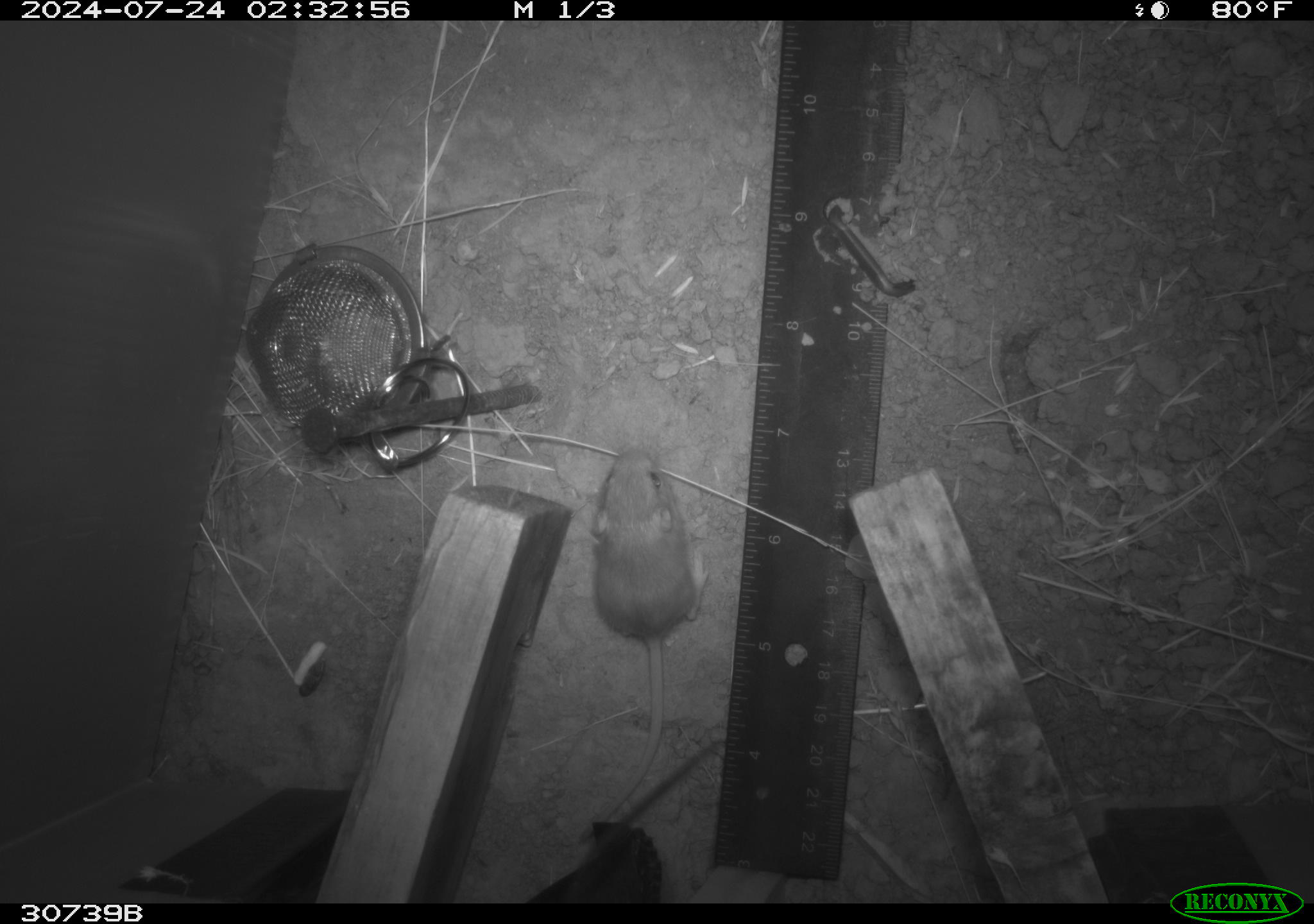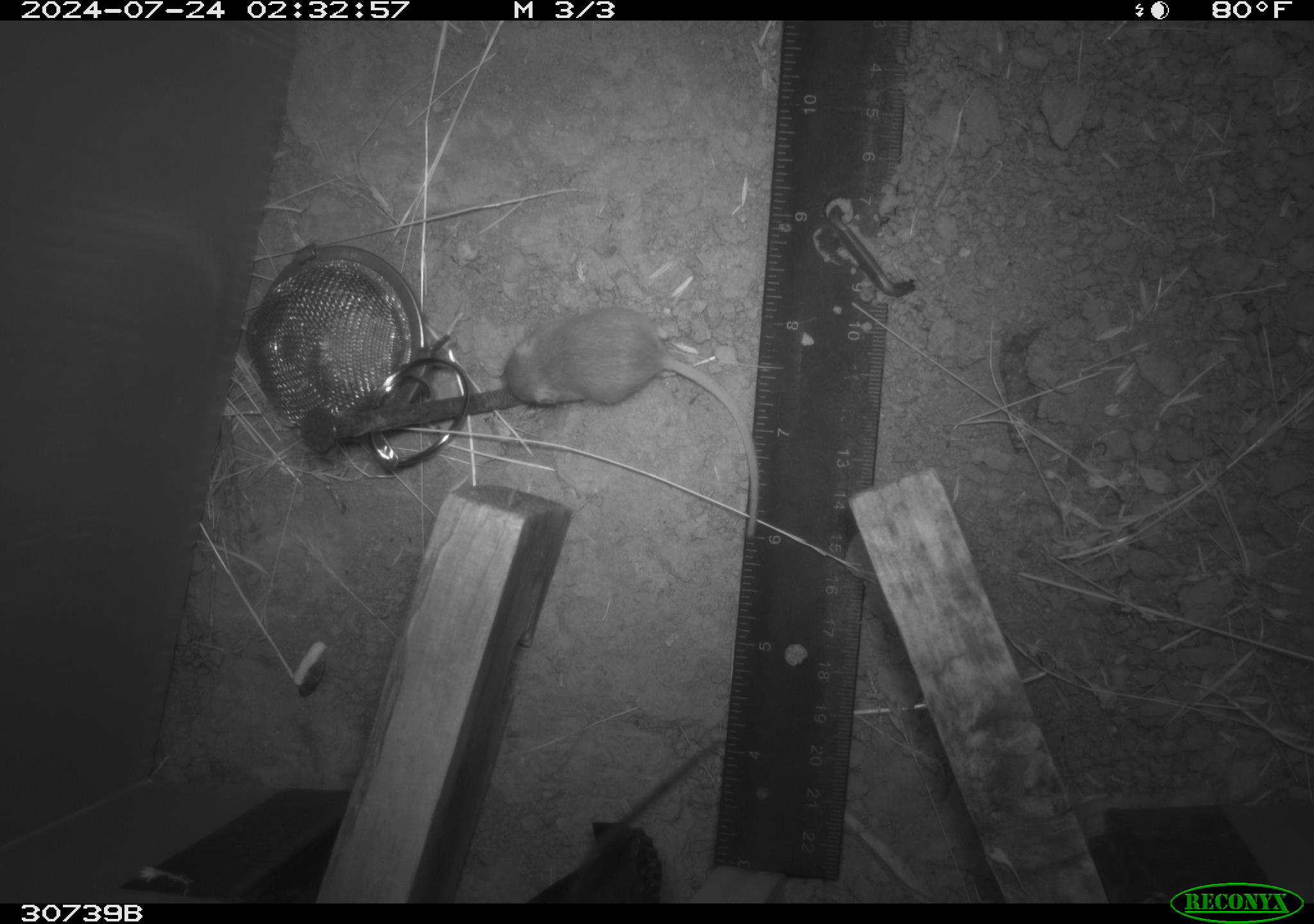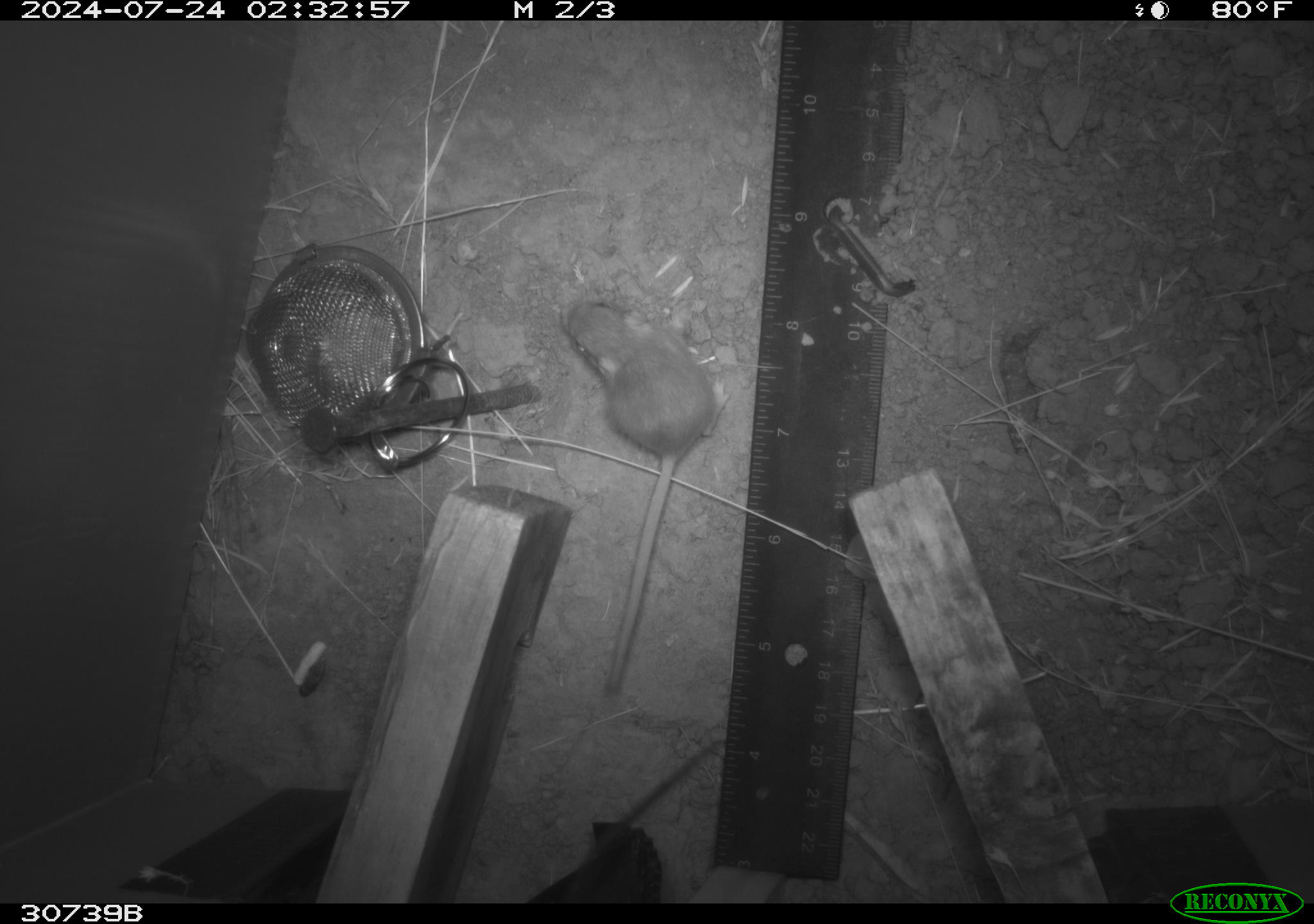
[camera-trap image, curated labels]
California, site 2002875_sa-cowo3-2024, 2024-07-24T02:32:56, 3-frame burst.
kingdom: Animalia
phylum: Chordata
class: Mammalia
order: Rodentia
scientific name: Rodentia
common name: mouse species